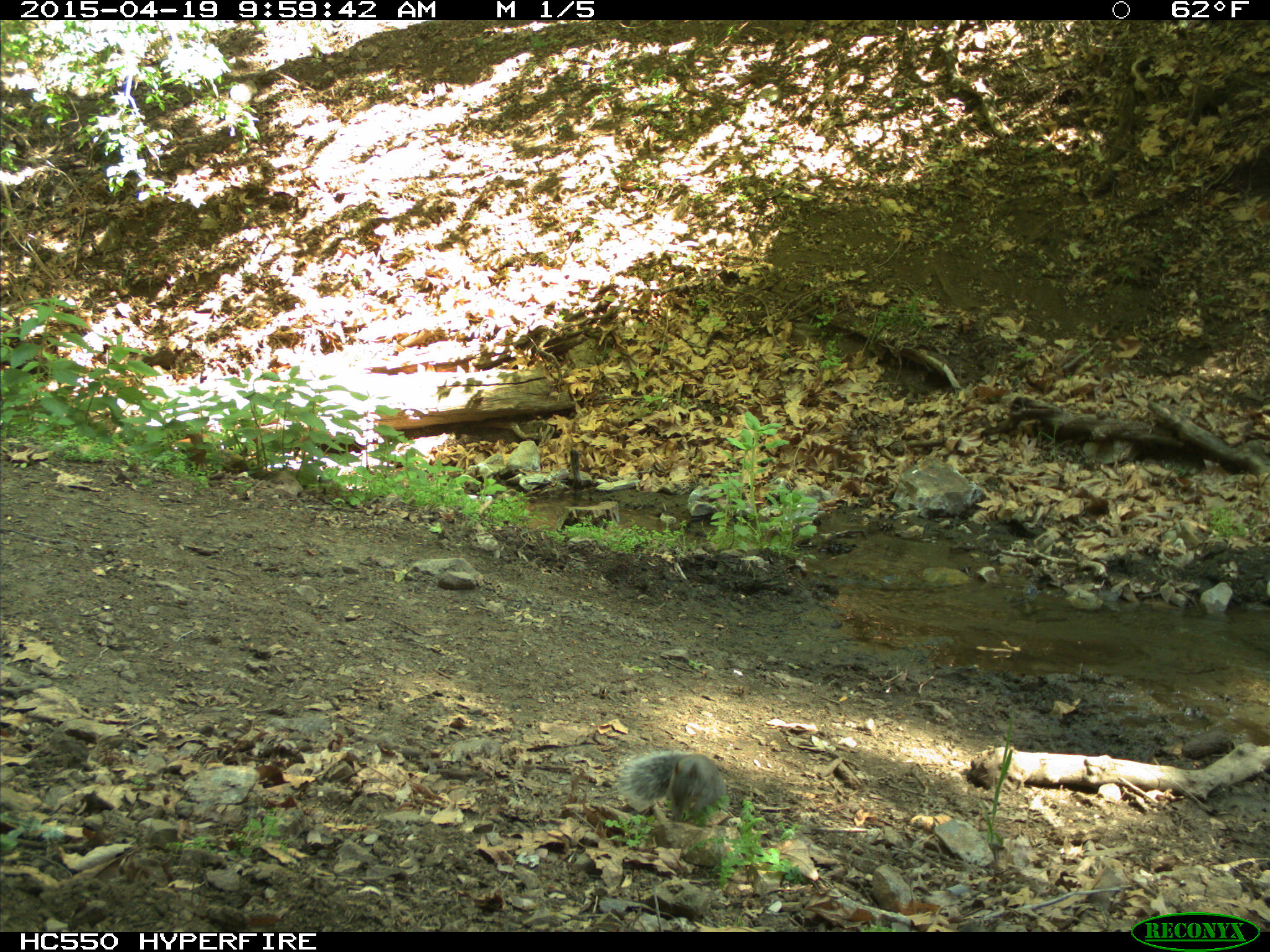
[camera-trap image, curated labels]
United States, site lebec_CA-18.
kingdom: Animalia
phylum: Chordata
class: Mammalia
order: Rodentia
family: Sciuridae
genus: Sciurus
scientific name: Sciurus carolinensis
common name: eastern gray squirrel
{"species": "Sciurus carolinensis (eastern gray squirrel)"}